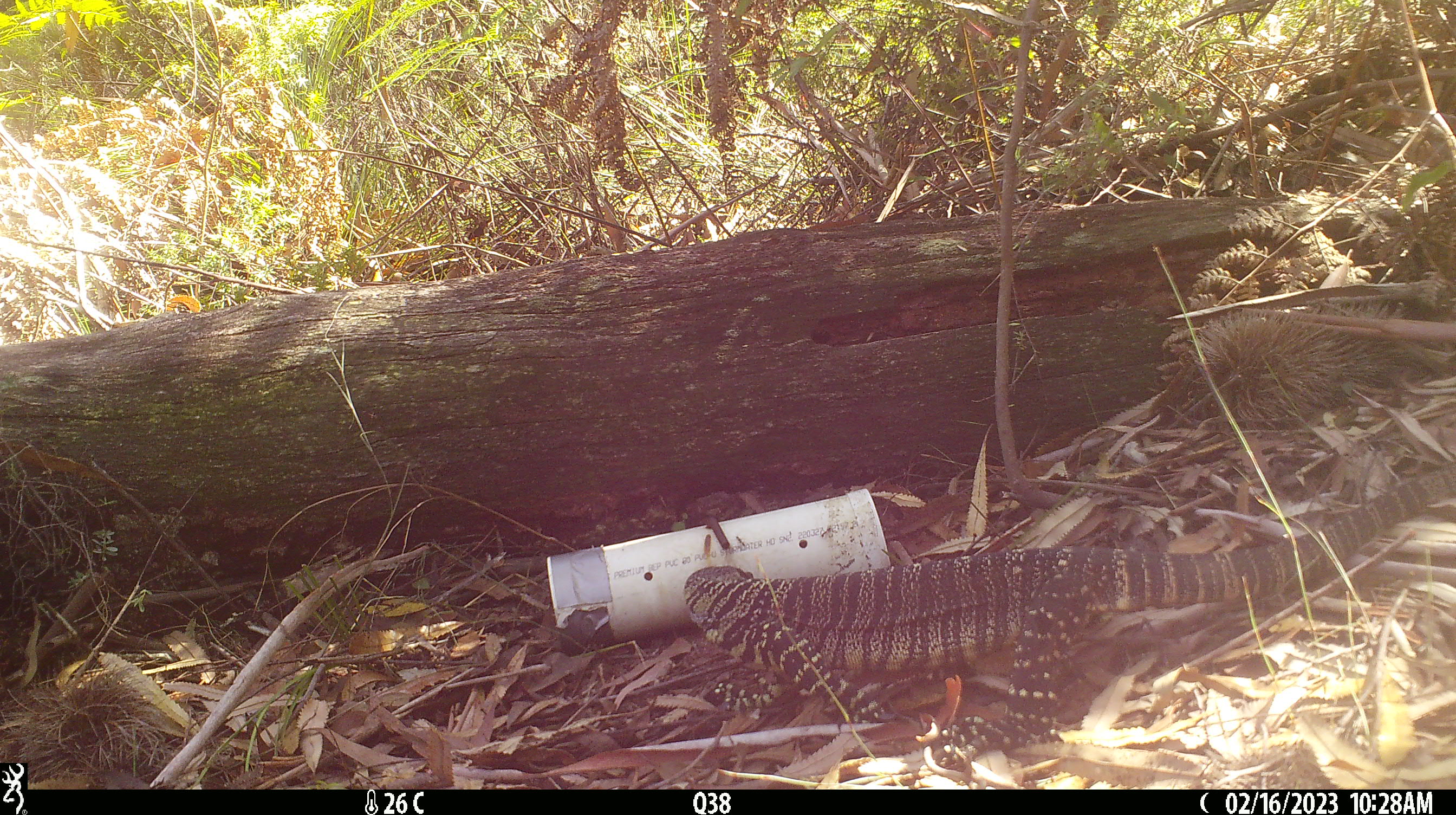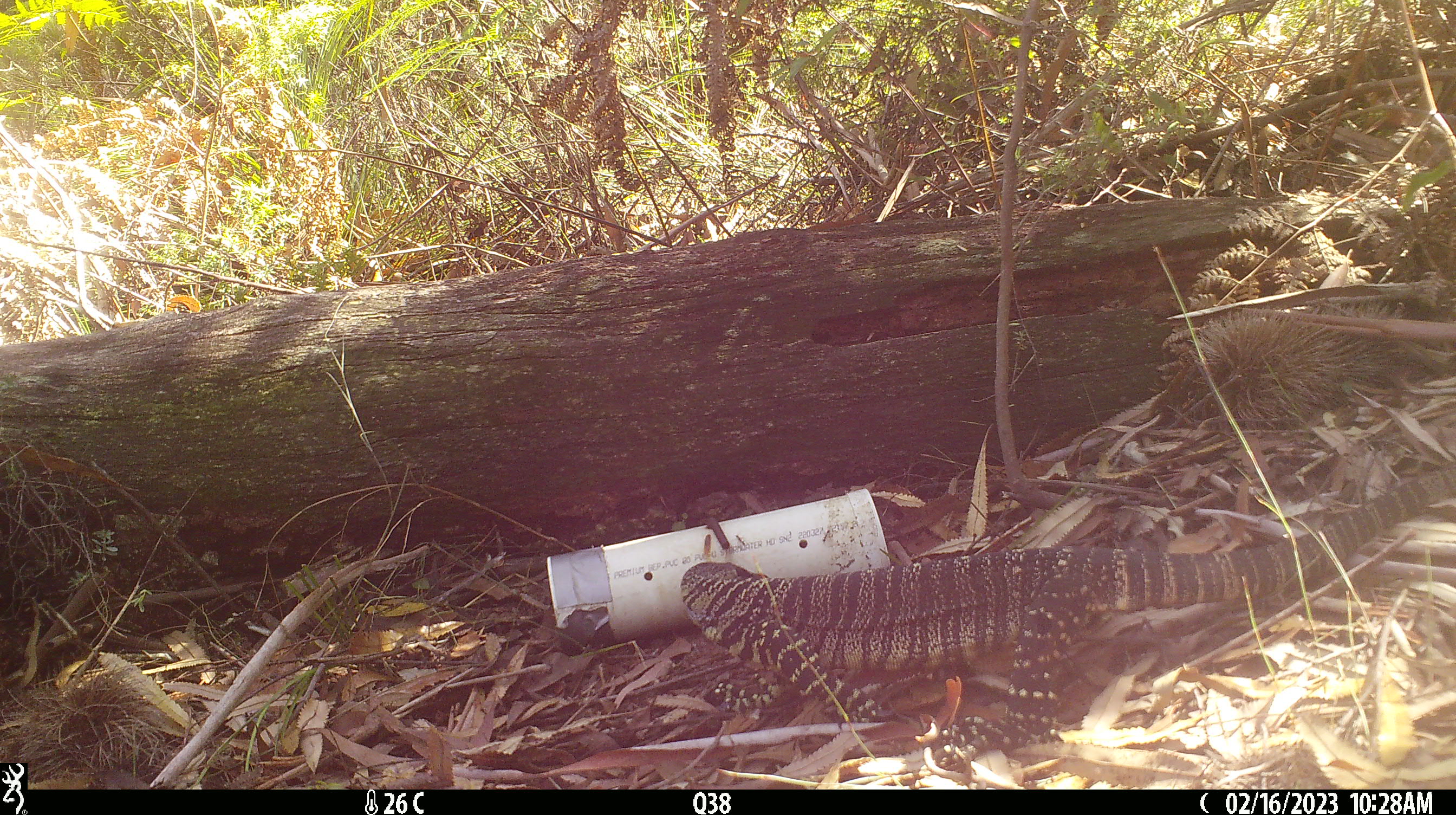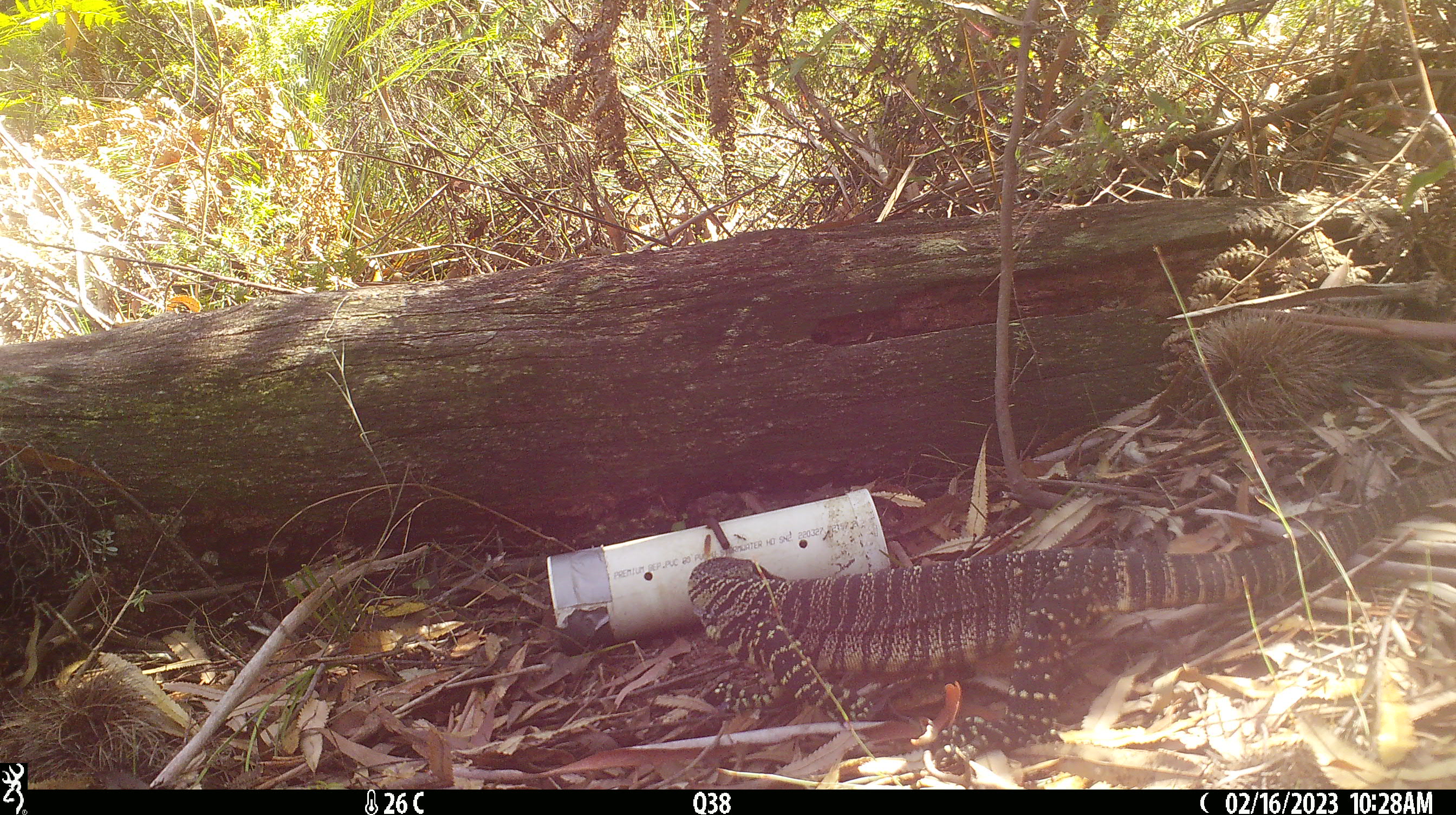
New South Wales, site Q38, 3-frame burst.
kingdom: Animalia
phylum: Chordata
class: Reptilia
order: Squamata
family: Varanidae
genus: Varanus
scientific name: Varanus varius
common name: lace monitor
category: goanna